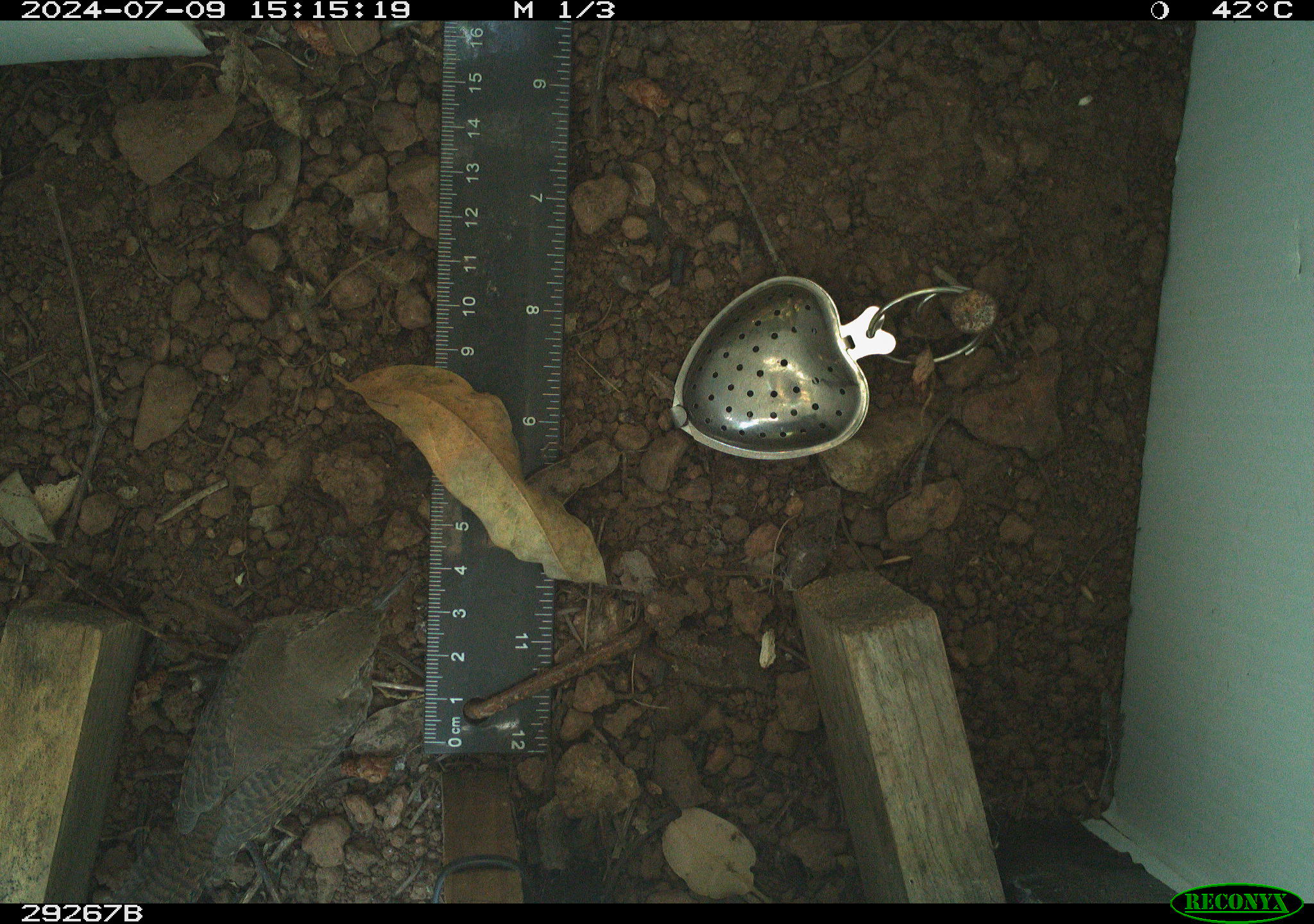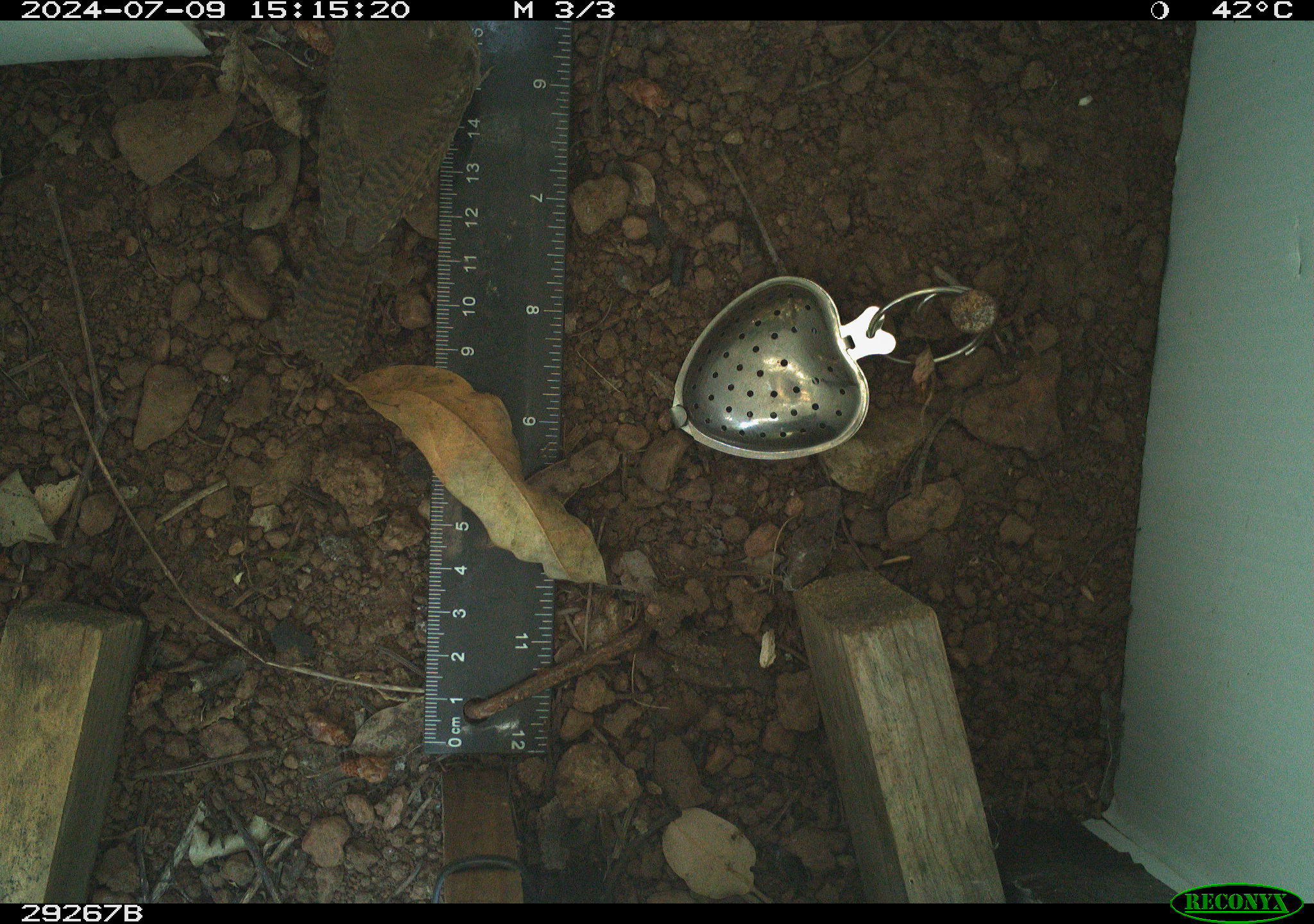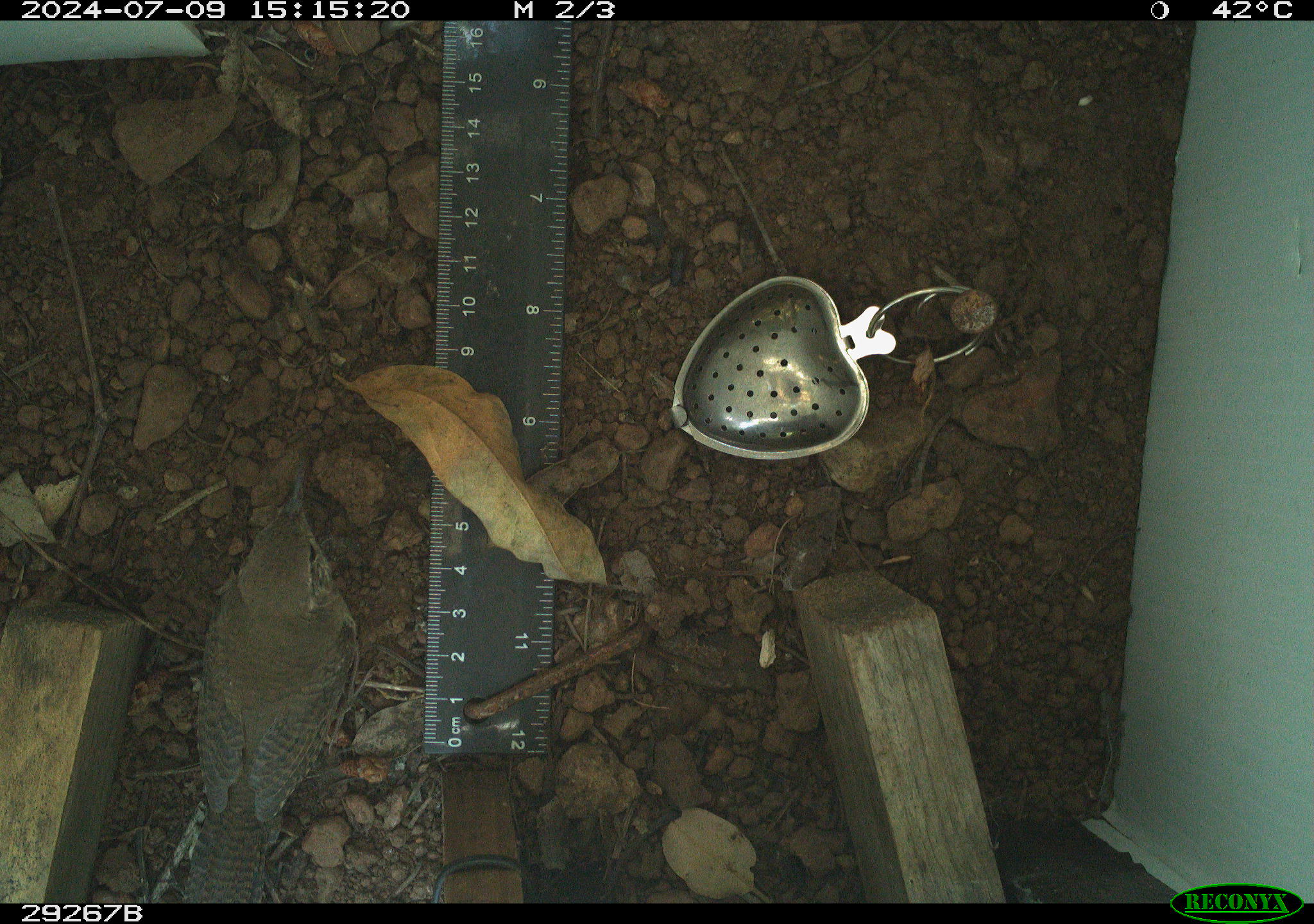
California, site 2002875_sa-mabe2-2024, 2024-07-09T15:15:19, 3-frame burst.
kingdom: Animalia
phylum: Chordata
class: Aves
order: Passeriformes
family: Troglodytidae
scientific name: Troglodytidae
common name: wren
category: troglodytidae family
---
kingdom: Animalia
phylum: Chordata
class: Aves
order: Passeriformes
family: Troglodytidae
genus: Troglodytes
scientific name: Troglodytes aedon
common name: house wren